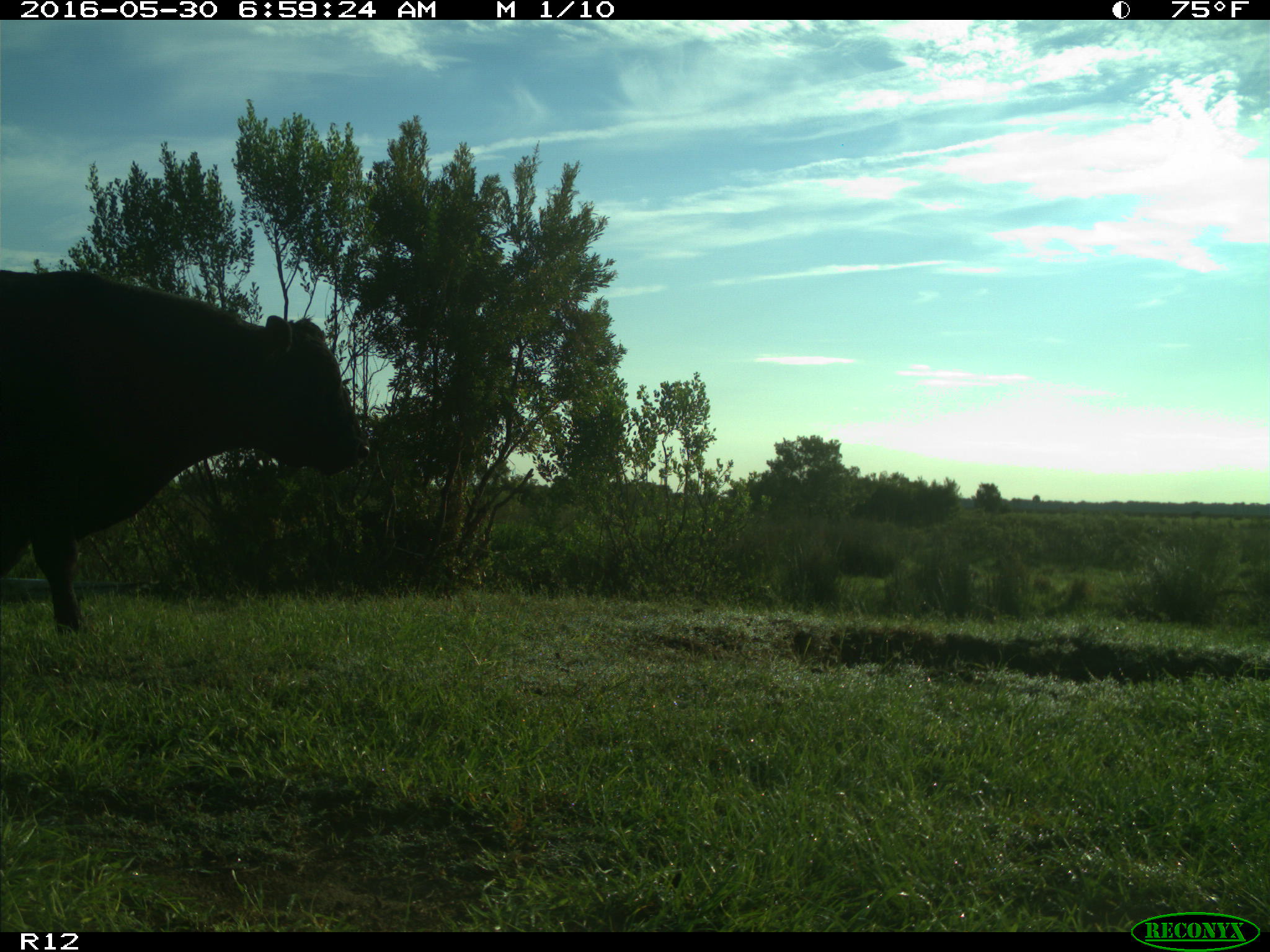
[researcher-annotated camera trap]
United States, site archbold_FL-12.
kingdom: Animalia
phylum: Chordata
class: Mammalia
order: Artiodactyla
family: Bovidae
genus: Bos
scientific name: Bos taurus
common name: domestic cow